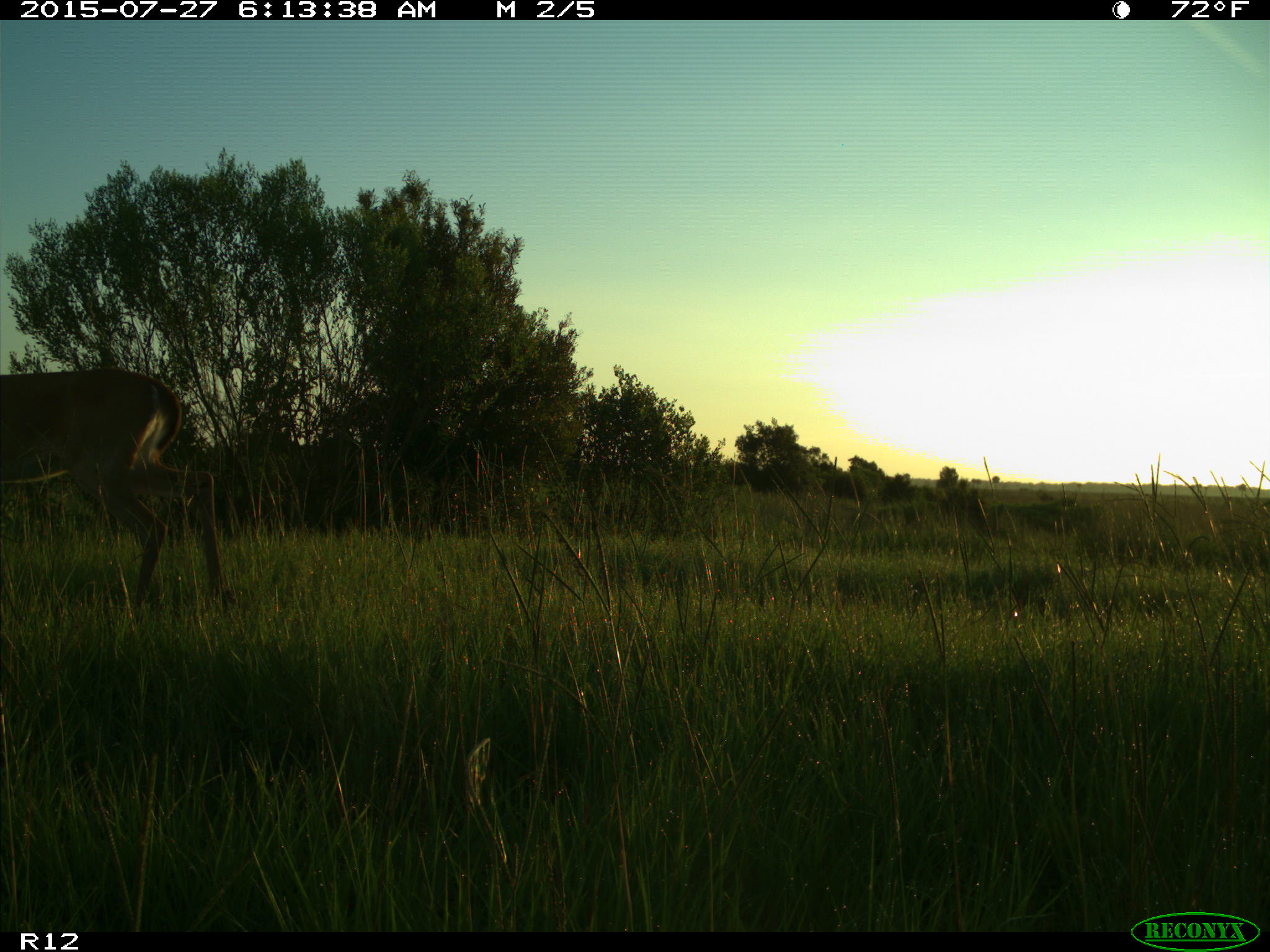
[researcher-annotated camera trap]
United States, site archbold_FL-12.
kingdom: Animalia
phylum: Chordata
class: Mammalia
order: Artiodactyla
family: Cervidae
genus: Odocoileus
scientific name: Odocoileus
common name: deer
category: unidentified deer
Unidentified deer (deer) (Odocoileus).